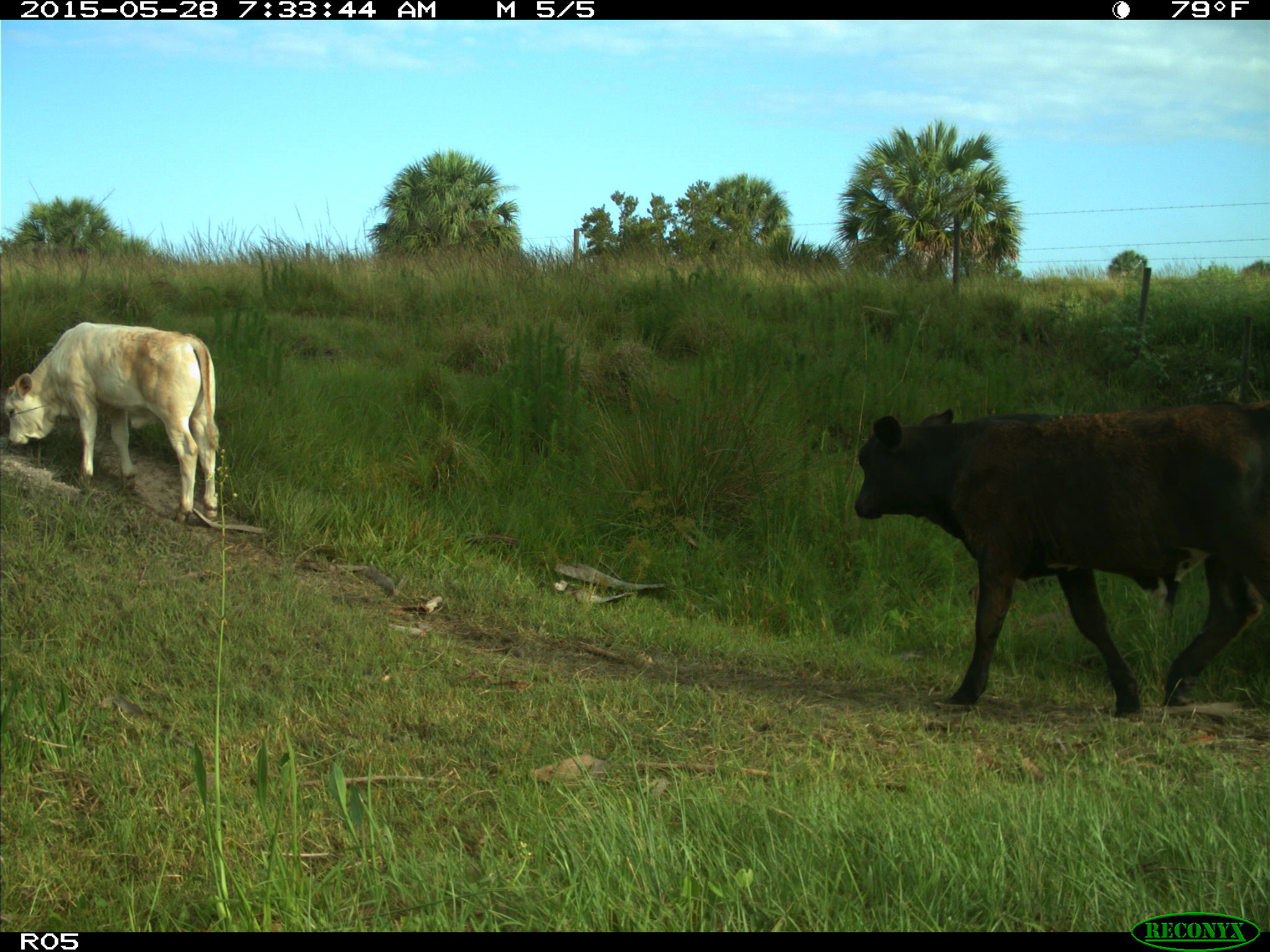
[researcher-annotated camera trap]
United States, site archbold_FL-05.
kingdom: Animalia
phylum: Chordata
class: Mammalia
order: Artiodactyla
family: Bovidae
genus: Bos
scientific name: Bos taurus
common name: domestic cow